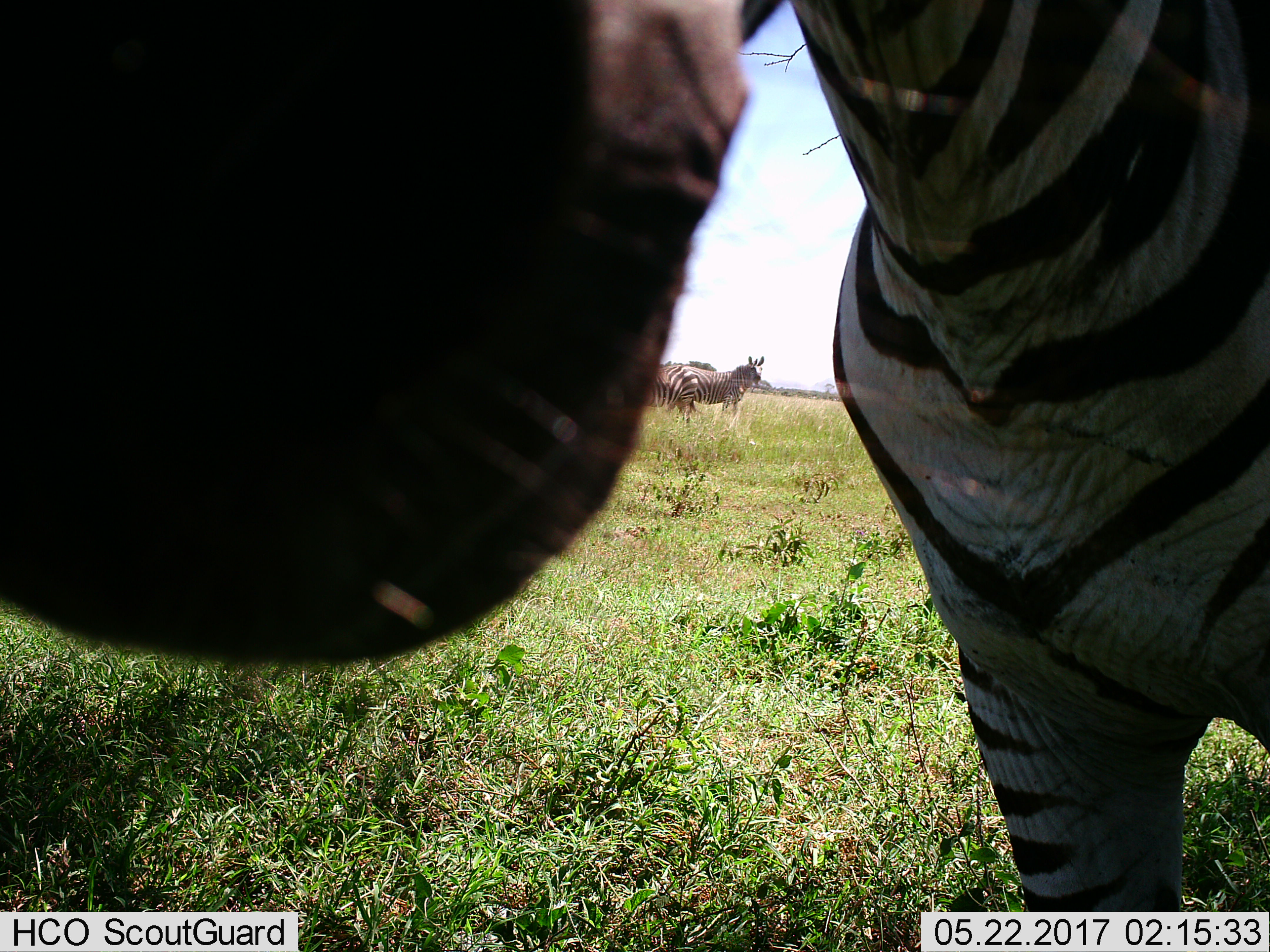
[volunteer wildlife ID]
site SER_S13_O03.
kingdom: Animalia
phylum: Chordata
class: Mammalia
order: Perissodactyla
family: Equidae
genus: Equus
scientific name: Equus quagga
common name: plains zebra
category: zebraplains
Zebraplains (plains zebra) (Equus quagga), count 3. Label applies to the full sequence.